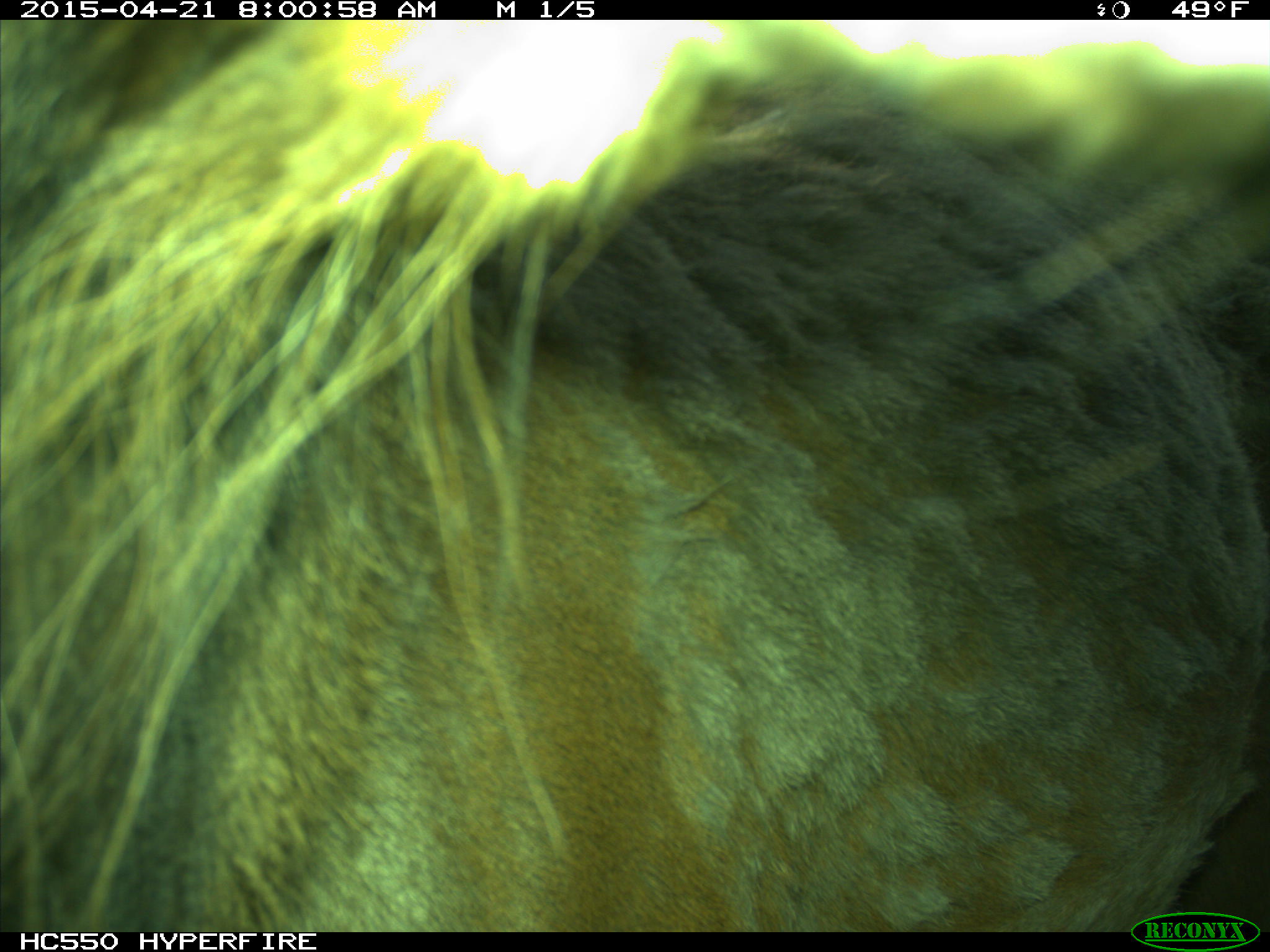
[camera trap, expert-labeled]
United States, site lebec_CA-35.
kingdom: Animalia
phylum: Chordata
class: Mammalia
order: Artiodactyla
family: Cervidae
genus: Cervus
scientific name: Cervus canadensis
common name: elk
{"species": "Cervus canadensis (elk)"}